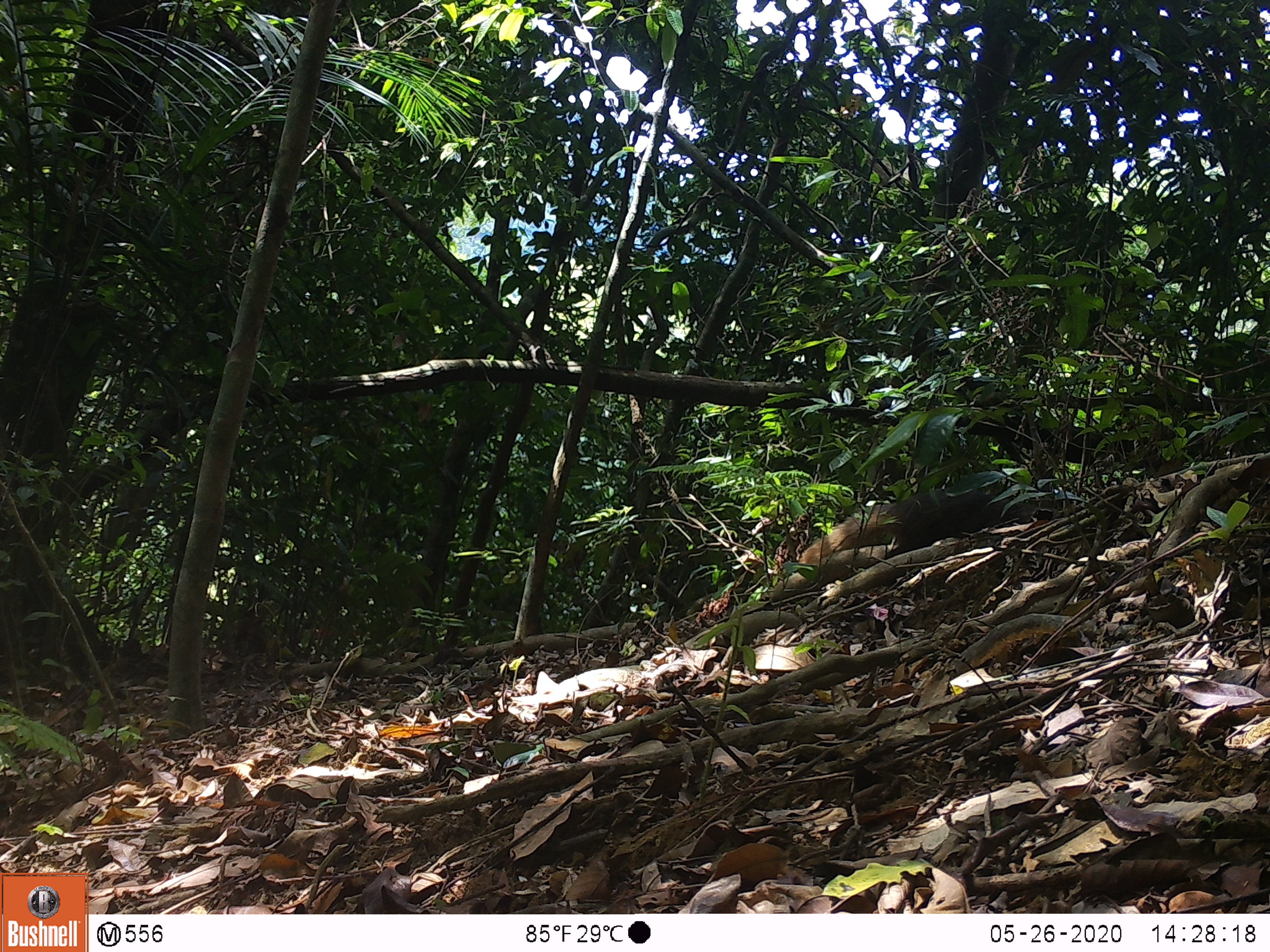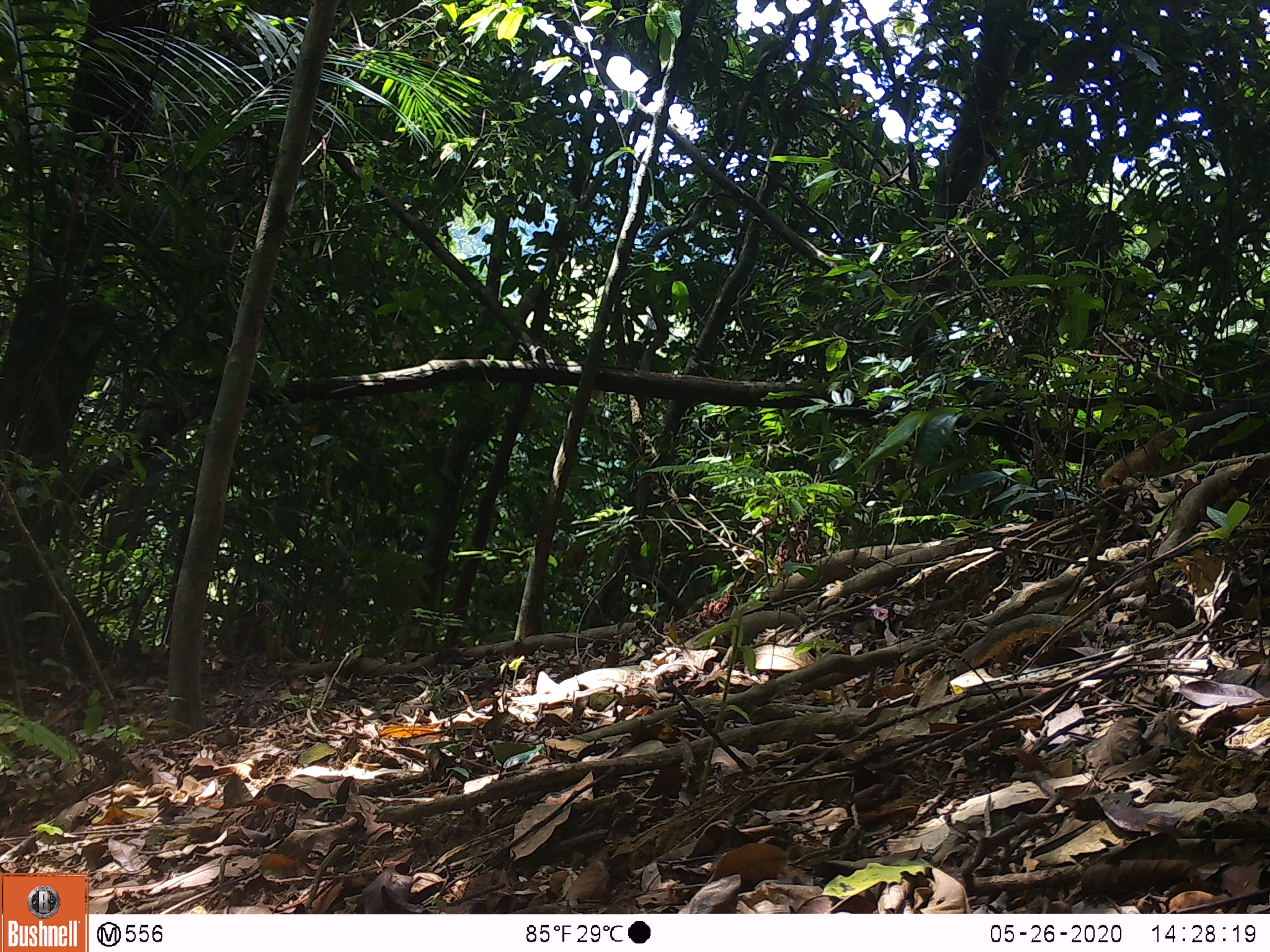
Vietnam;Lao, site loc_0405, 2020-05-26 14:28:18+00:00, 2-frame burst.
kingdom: Animalia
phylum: Chordata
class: Mammalia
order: Carnivora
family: Herpestidae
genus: Urva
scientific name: Urva urva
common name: crab-eating mongoose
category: crab eating mongoose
Crab eating mongoose (crab-eating mongoose) (Urva urva). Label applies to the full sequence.